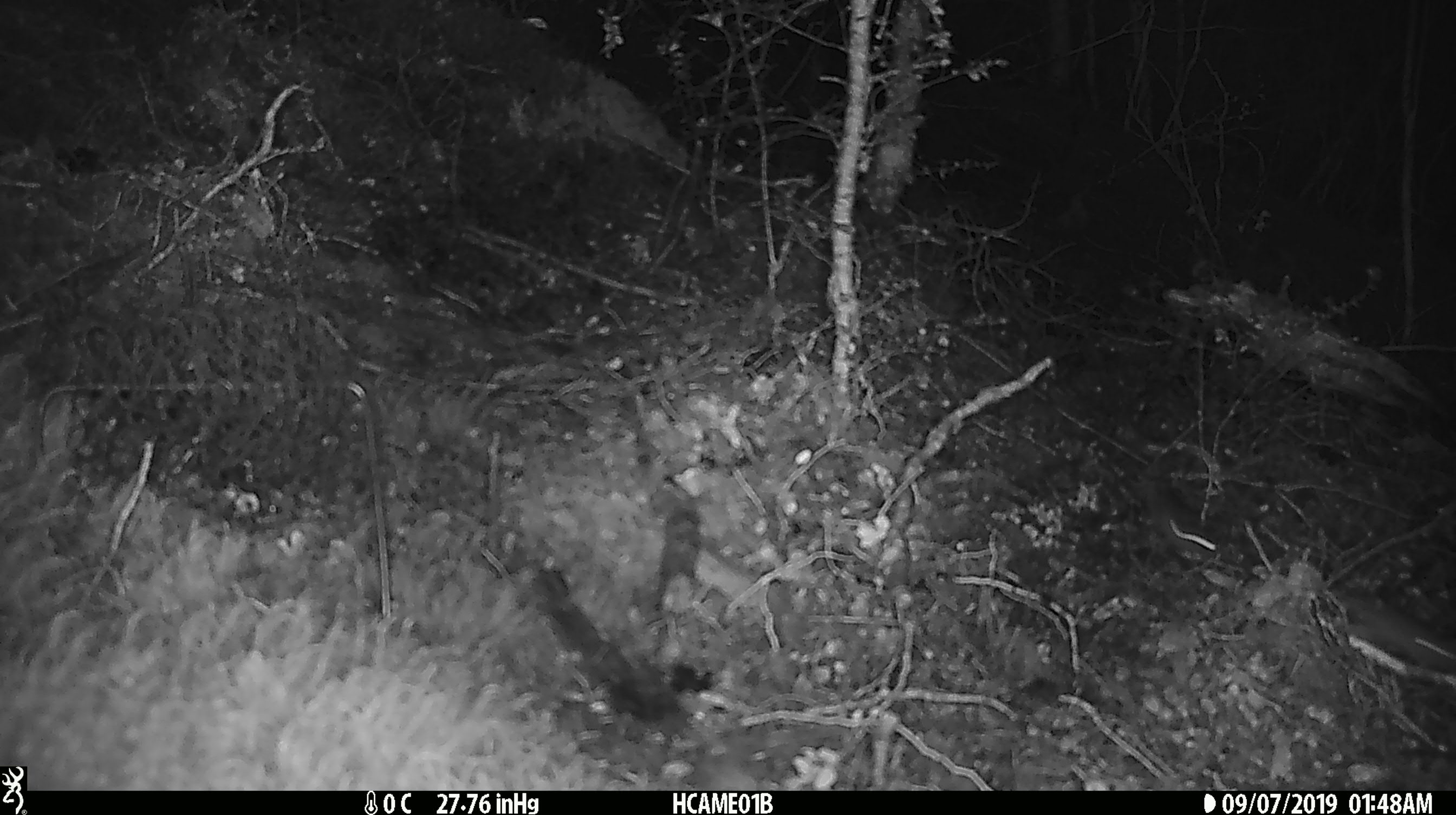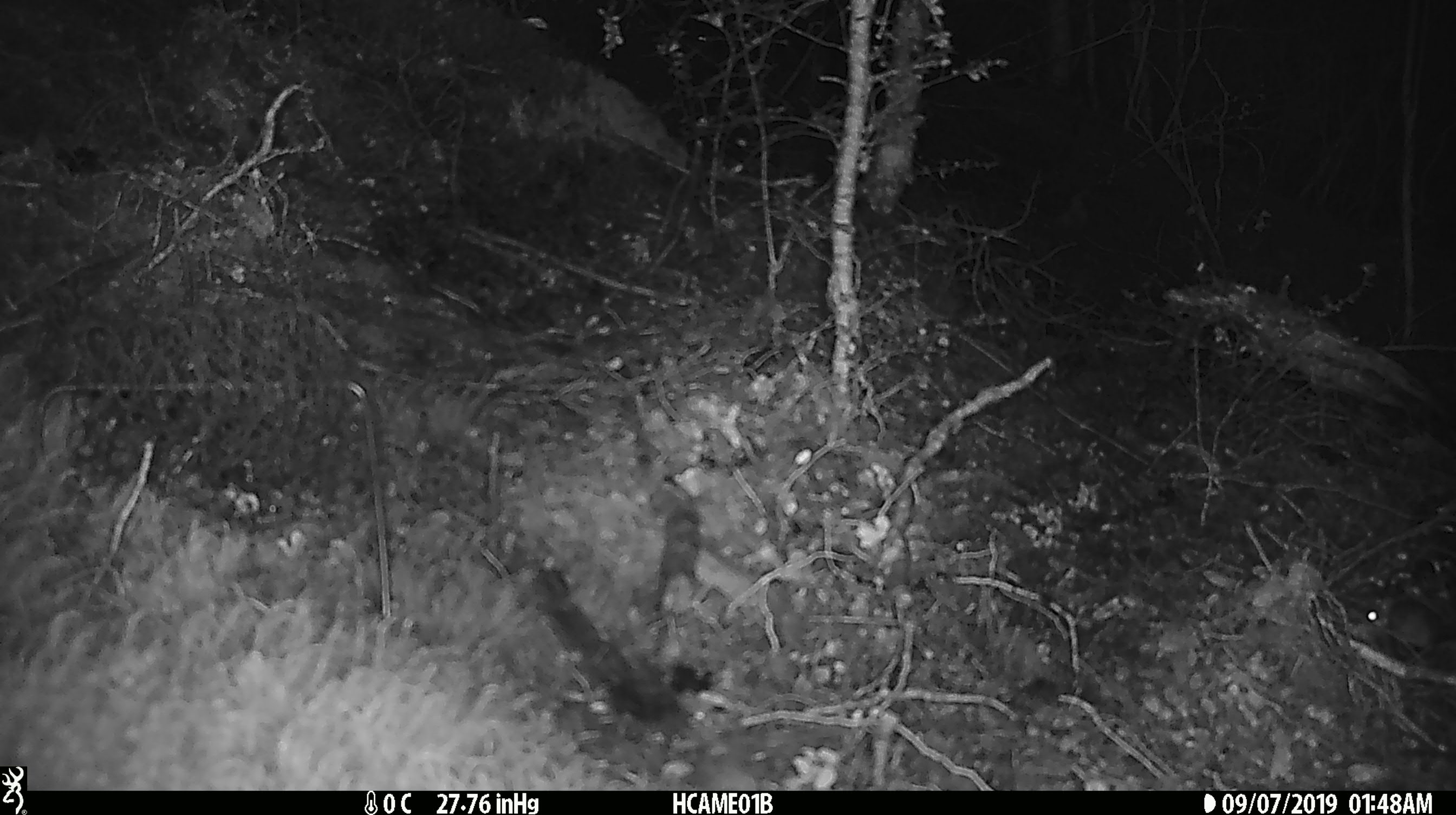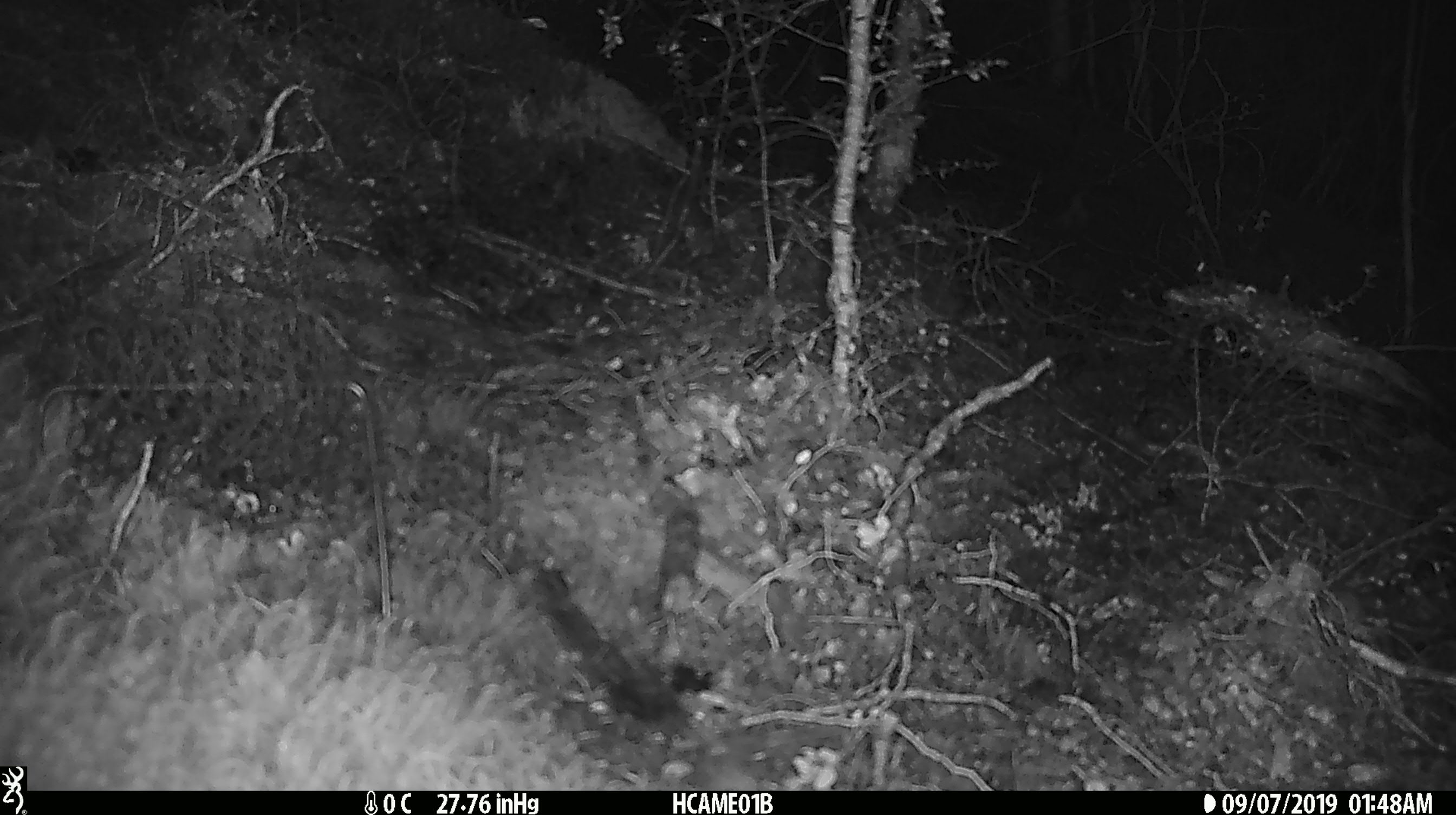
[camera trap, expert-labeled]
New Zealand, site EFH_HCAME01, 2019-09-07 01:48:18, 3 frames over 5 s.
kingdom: Animalia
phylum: Chordata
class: Mammalia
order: Rodentia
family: Muridae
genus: Mus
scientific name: Mus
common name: mouse